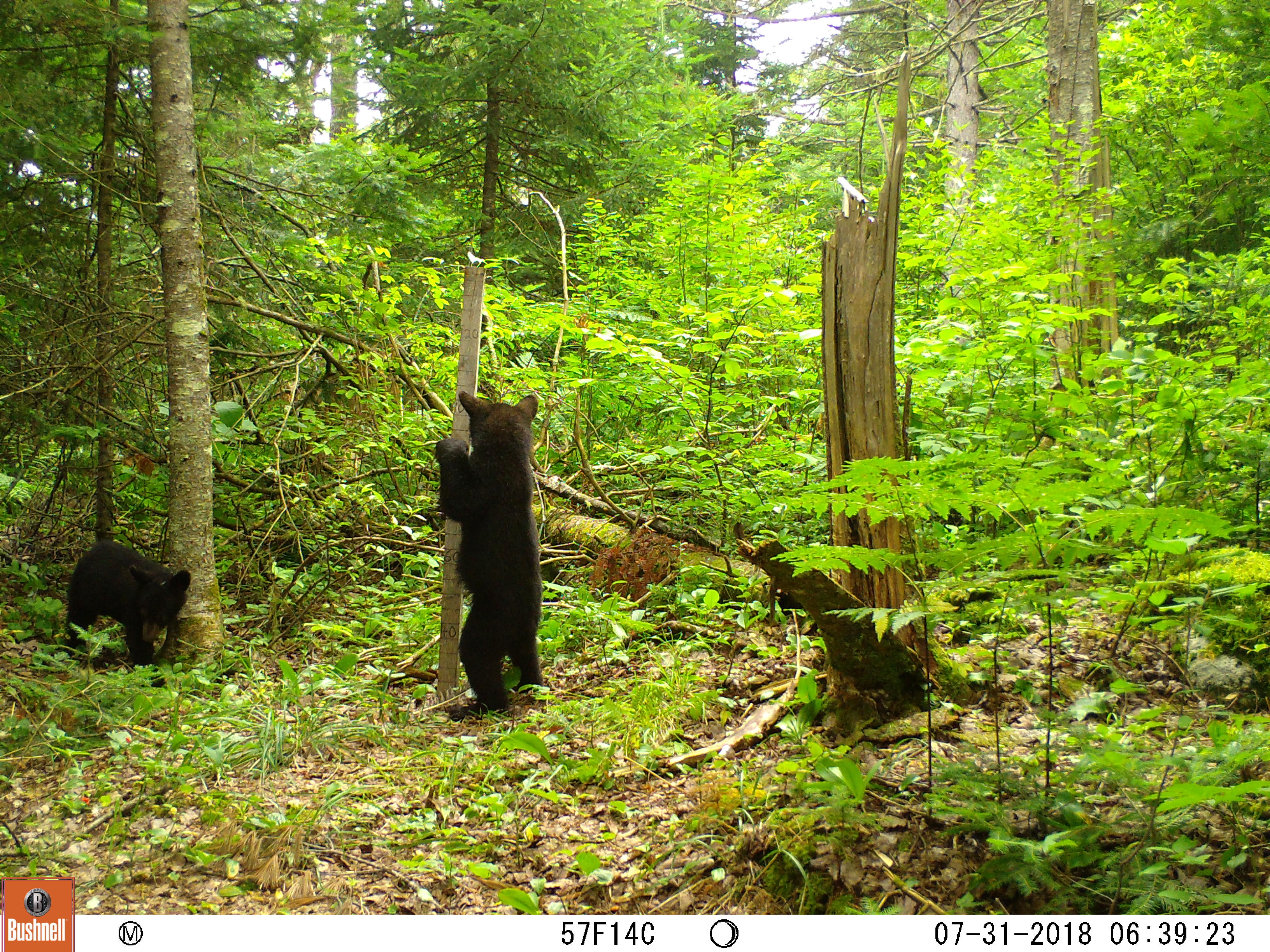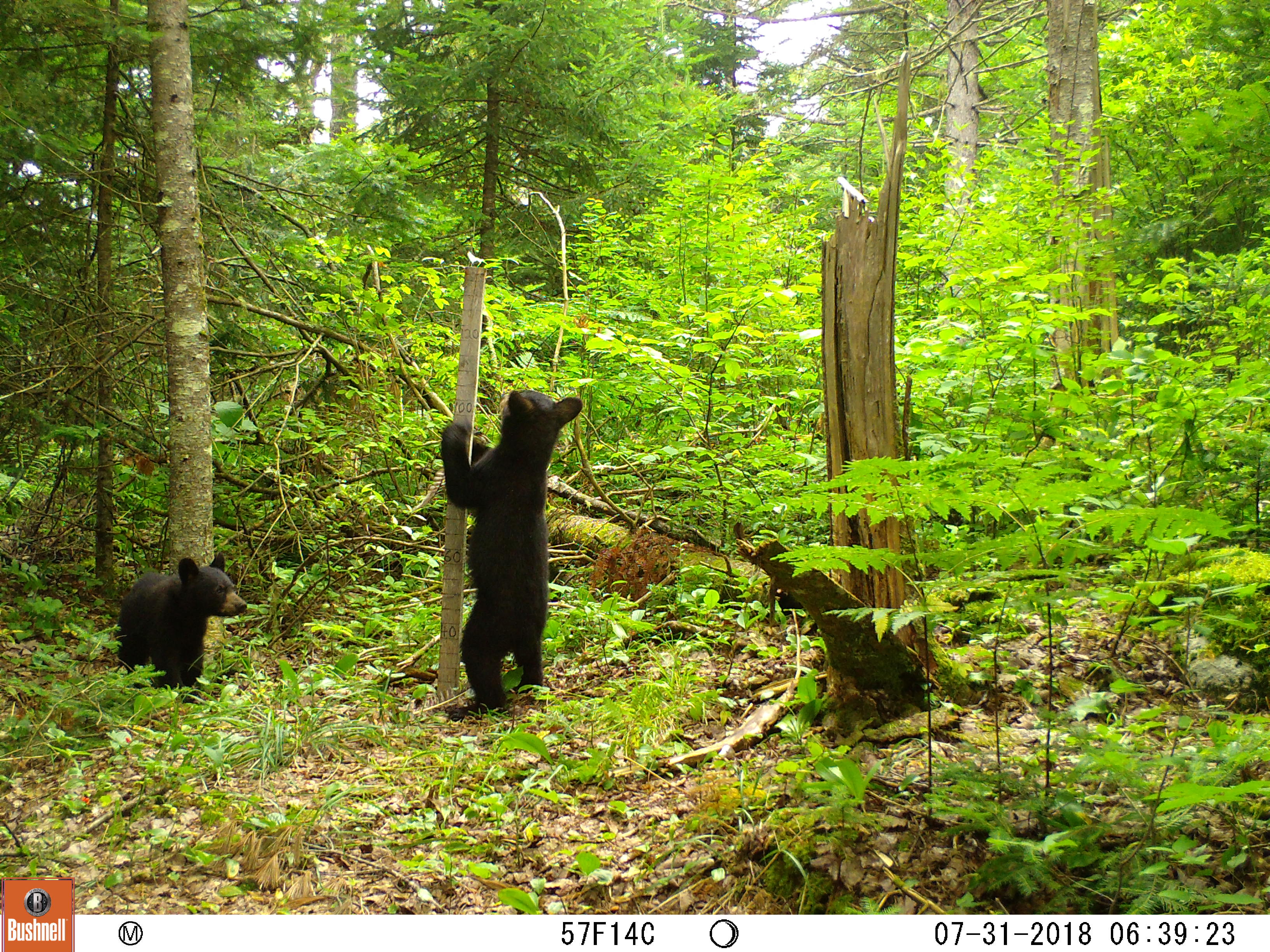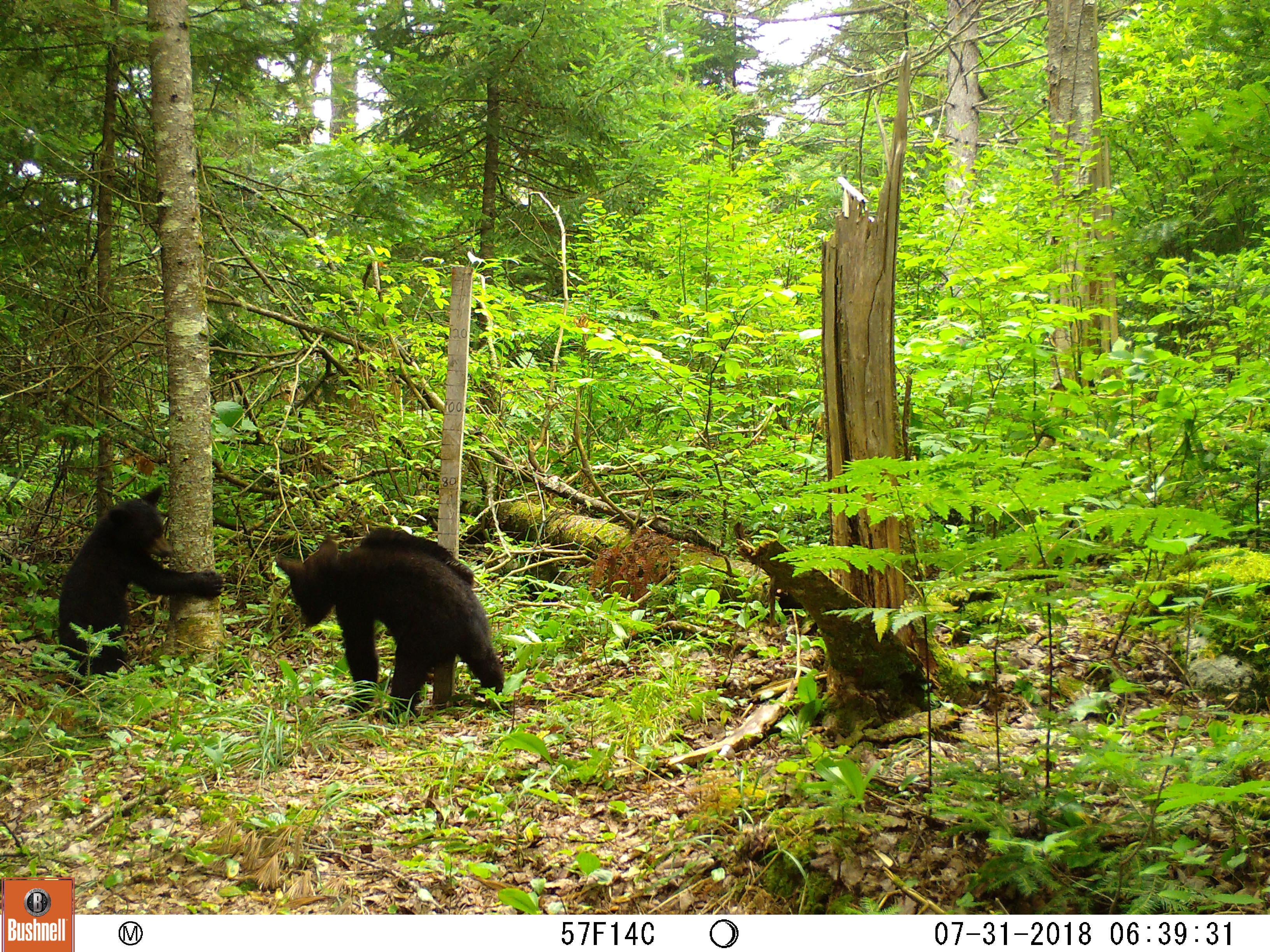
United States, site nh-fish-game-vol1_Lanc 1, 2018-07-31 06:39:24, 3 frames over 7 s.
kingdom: Animalia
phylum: Chordata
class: Mammalia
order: Carnivora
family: Ursidae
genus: Ursus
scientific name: Ursus americanus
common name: black bear